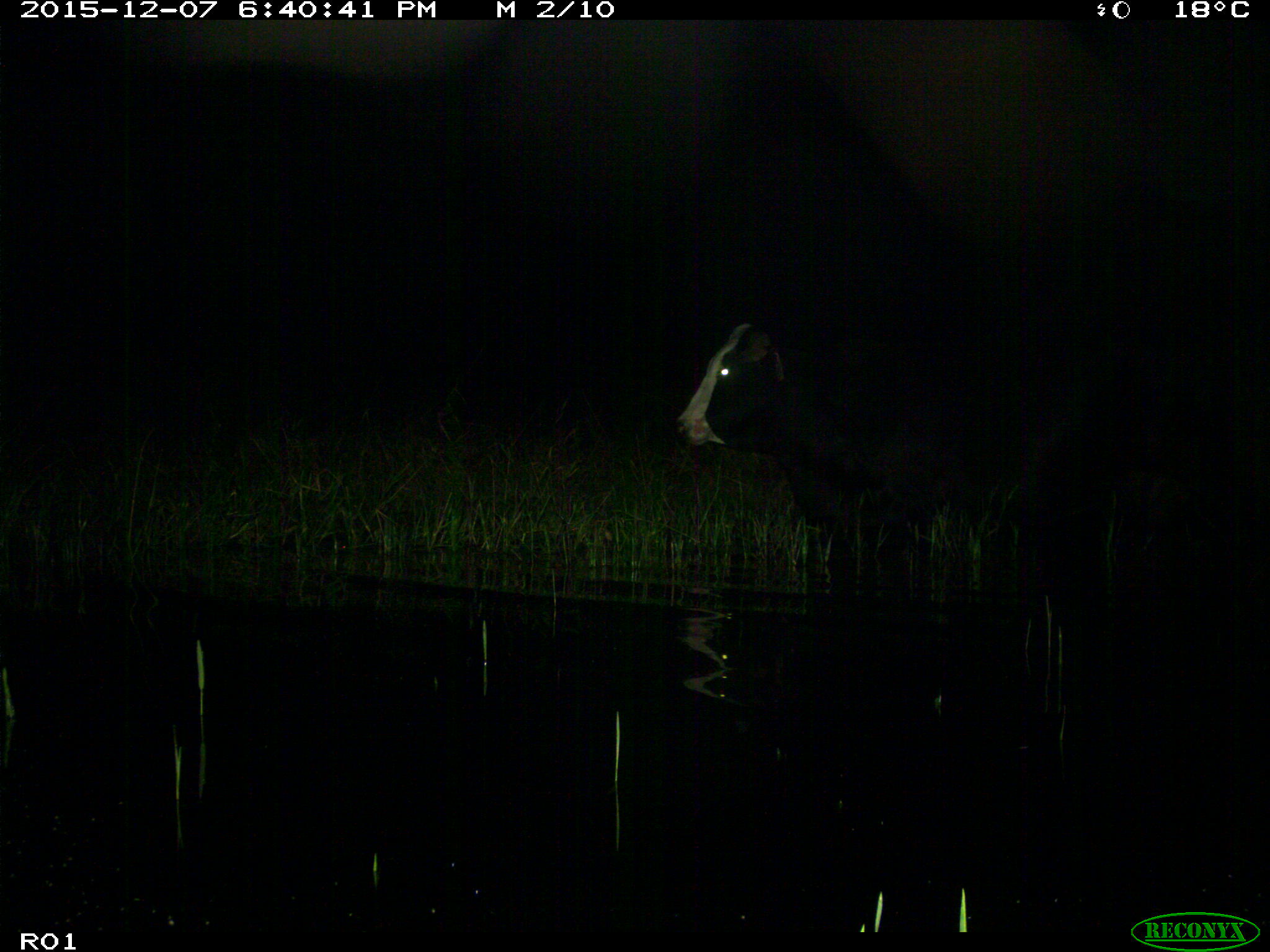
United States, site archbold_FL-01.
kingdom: Animalia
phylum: Chordata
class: Mammalia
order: Artiodactyla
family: Bovidae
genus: Bos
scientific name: Bos taurus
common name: domestic cow